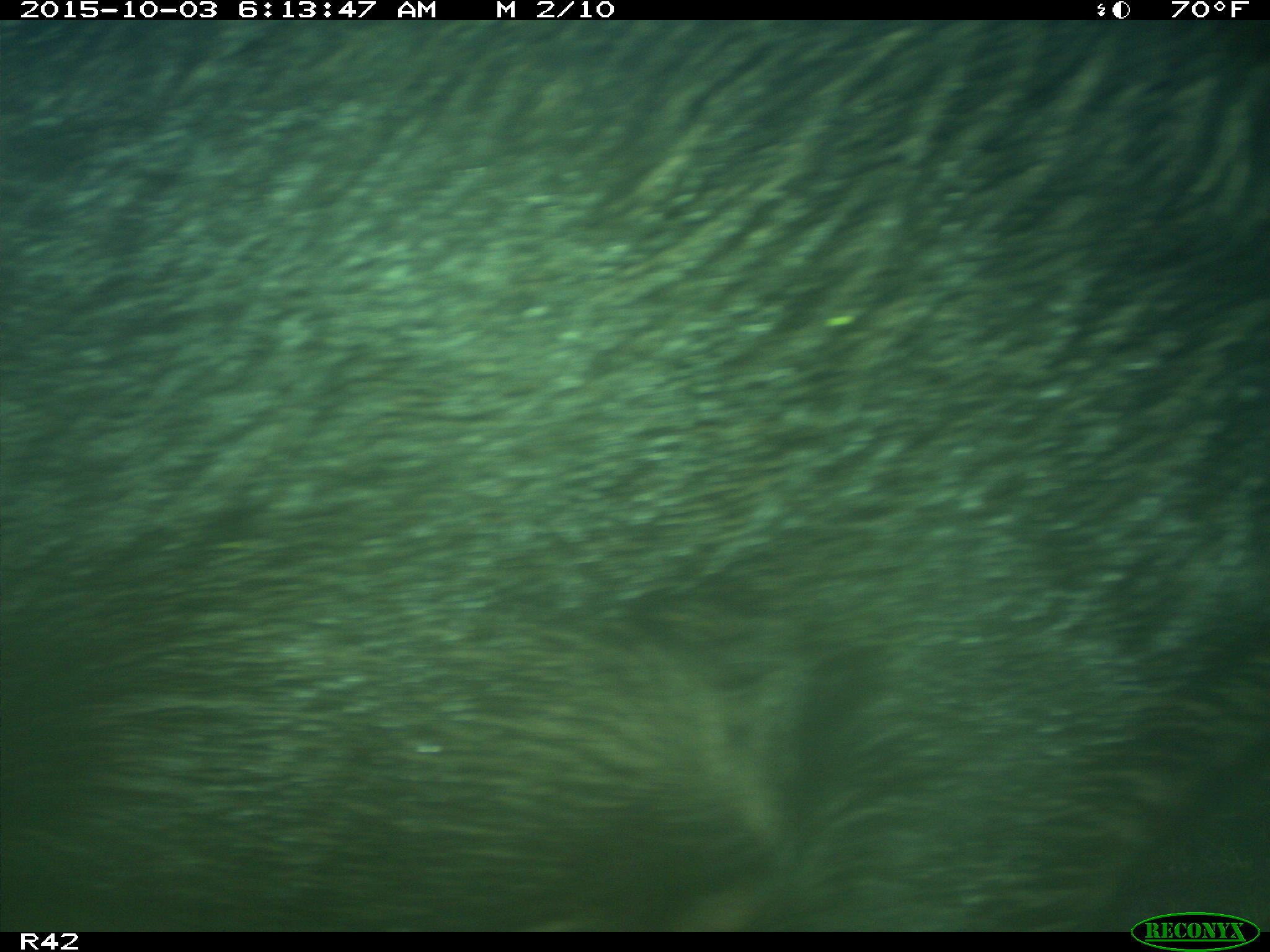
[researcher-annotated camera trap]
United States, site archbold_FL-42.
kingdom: Animalia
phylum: Chordata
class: Mammalia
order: Artiodactyla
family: Suidae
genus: Sus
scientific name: Sus scrofa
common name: wild boar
Sus scrofa (wild boar).